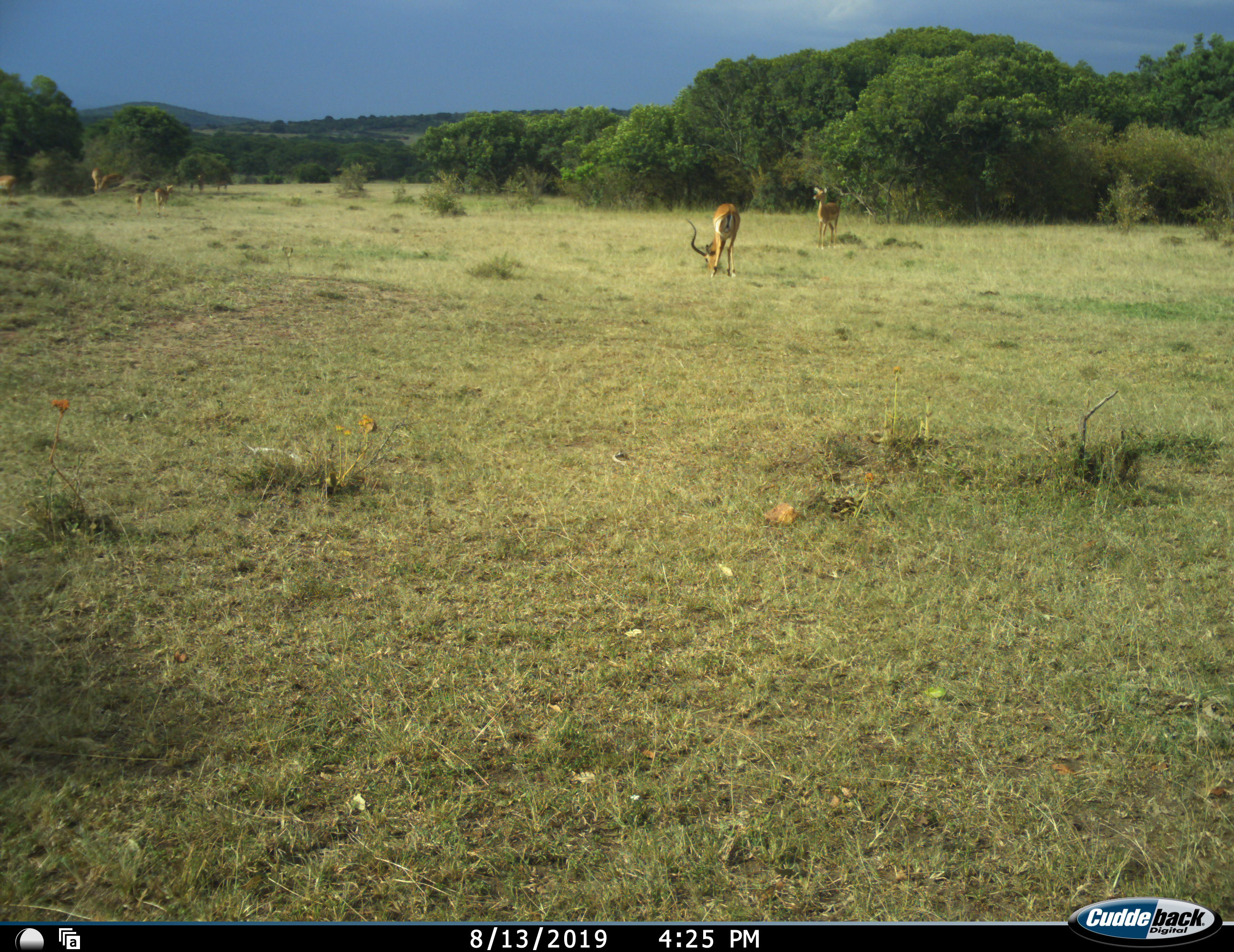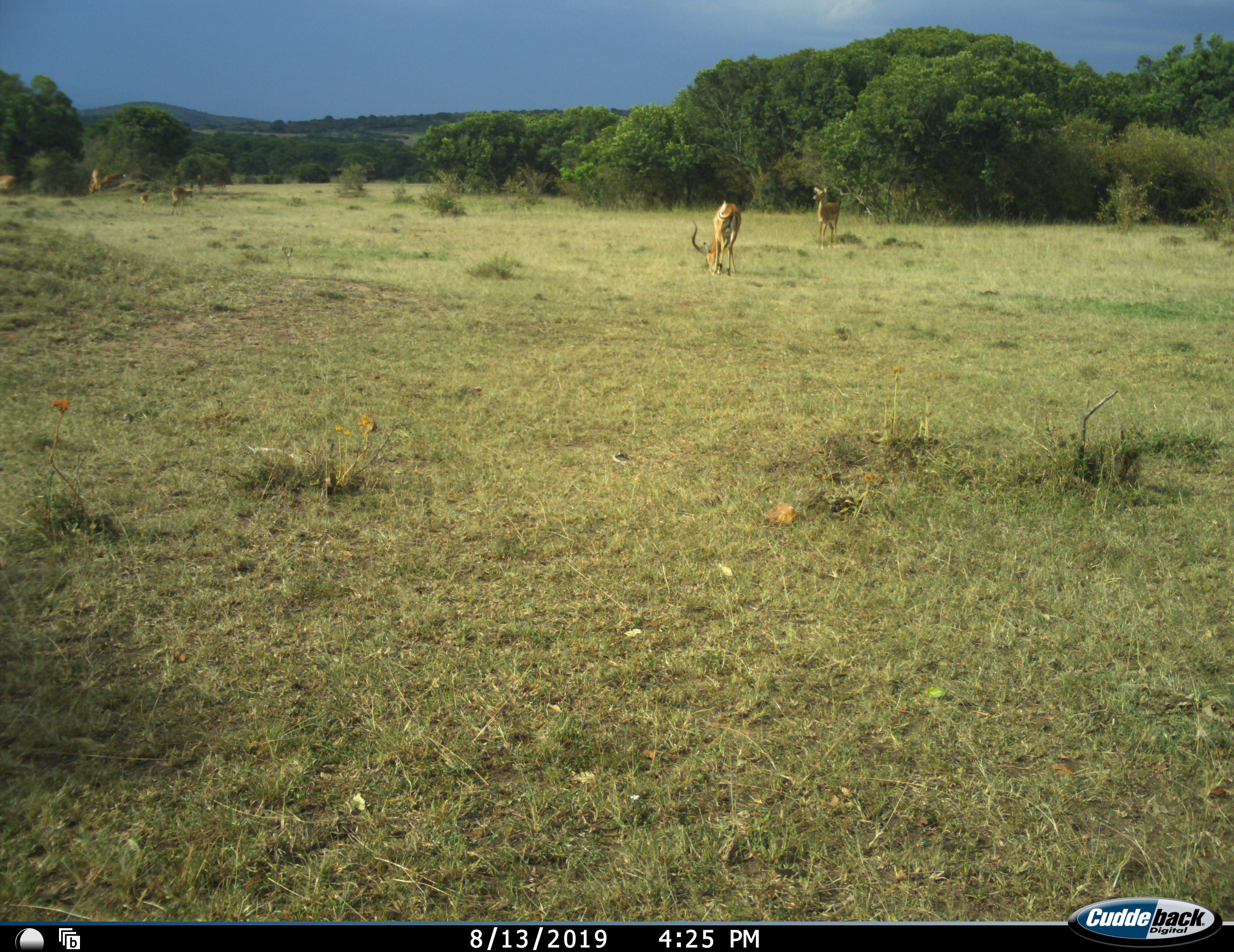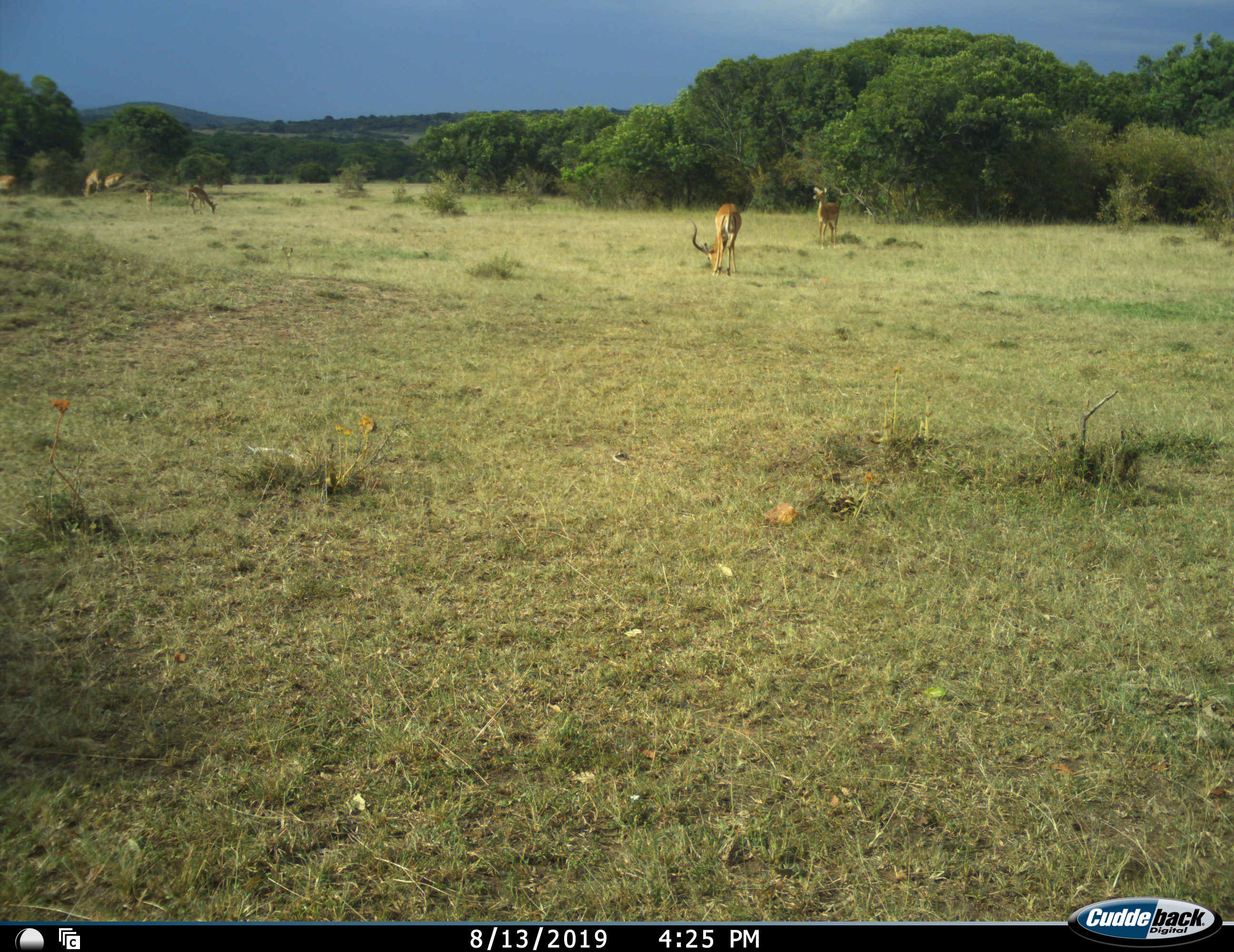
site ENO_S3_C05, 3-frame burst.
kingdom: Animalia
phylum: Chordata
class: Mammalia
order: Artiodactyla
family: Bovidae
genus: Aepyceros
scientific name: Aepyceros melampus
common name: impala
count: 7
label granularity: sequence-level